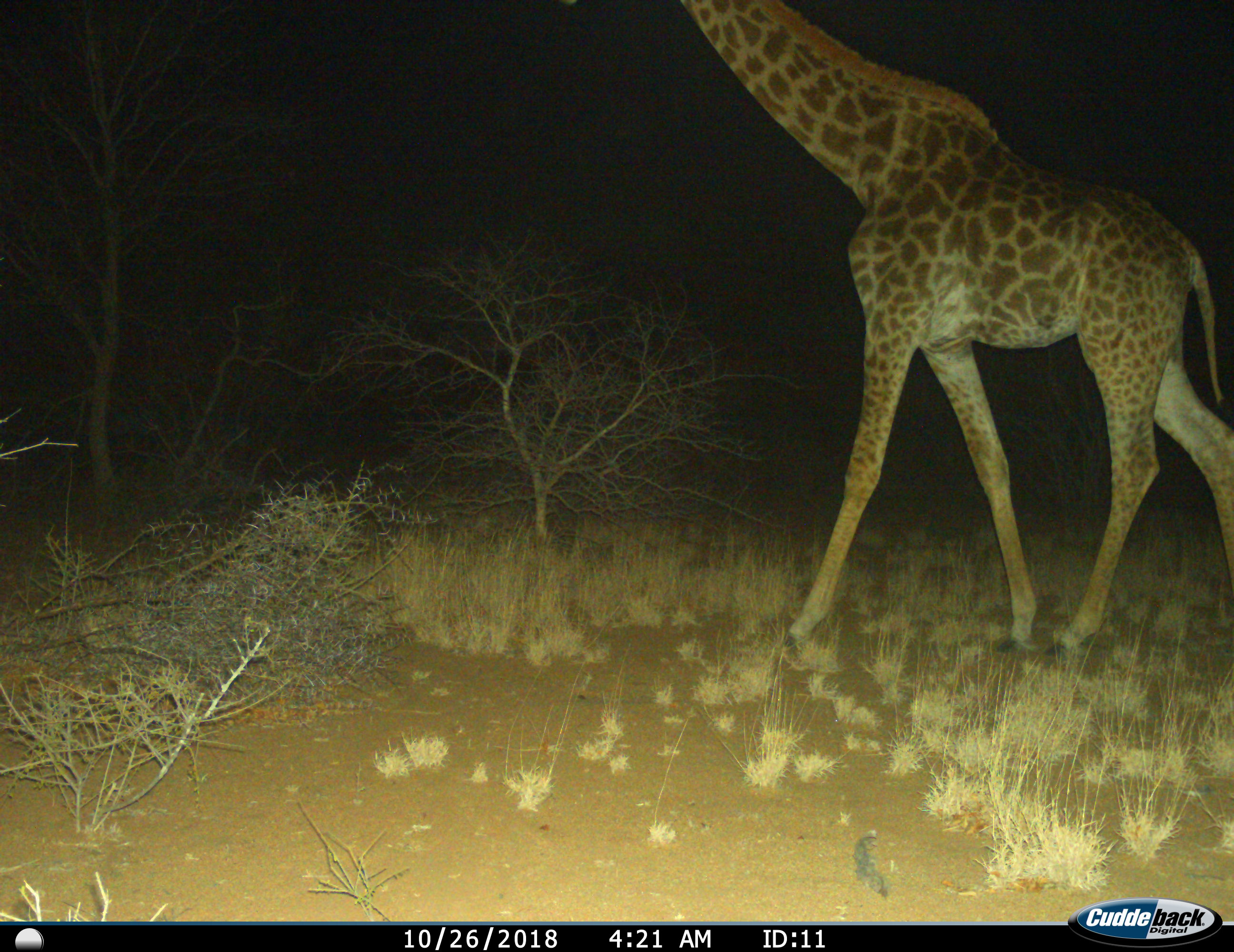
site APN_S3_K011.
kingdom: Animalia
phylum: Chordata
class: Mammalia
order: Artiodactyla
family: Giraffidae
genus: Giraffa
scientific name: Giraffa camelopardalis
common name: giraffe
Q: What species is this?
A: Giraffe (Giraffa camelopardalis).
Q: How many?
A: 1.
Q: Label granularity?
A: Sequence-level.